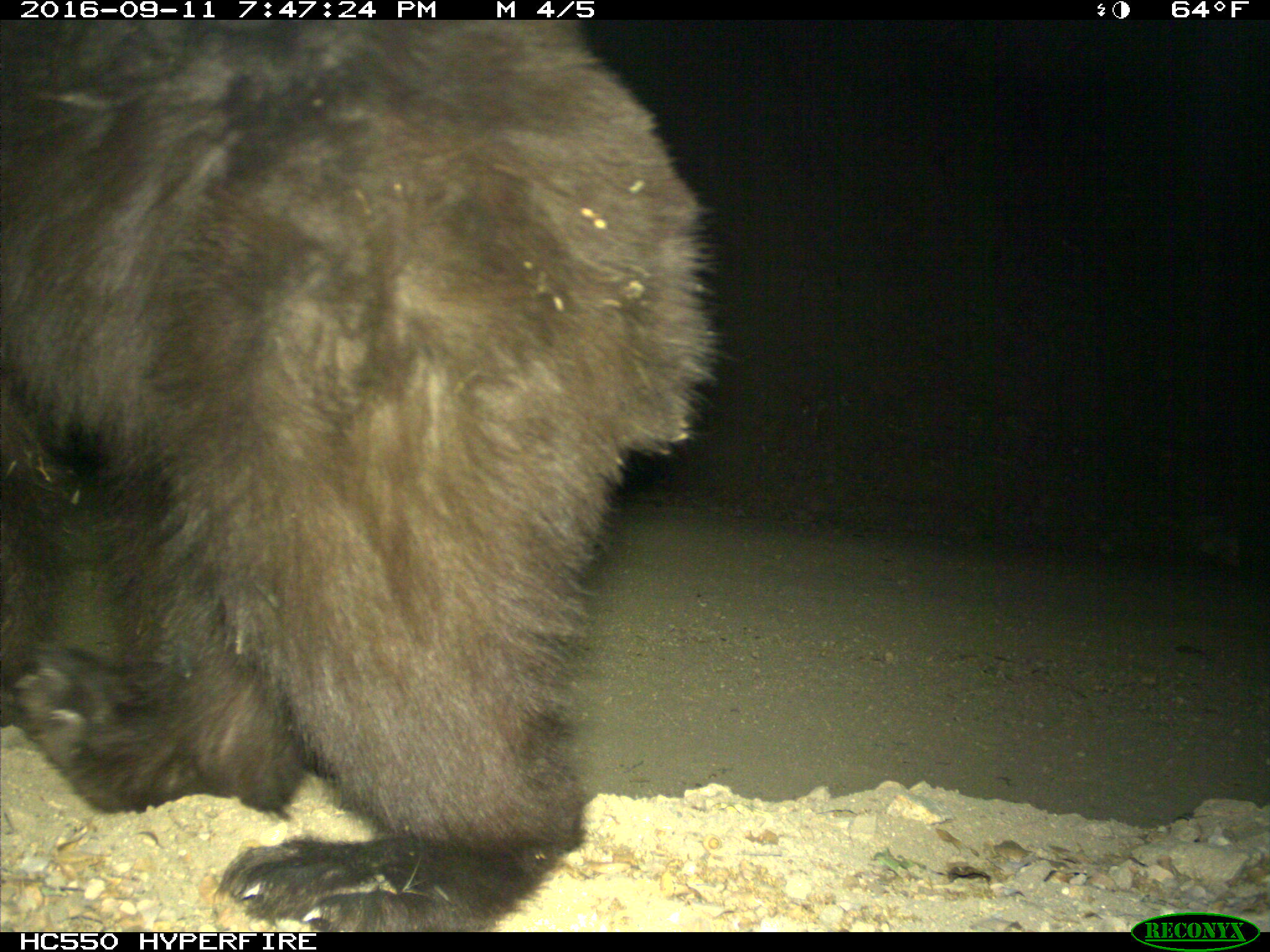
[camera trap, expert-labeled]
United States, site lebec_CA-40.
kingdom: Animalia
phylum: Chordata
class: Mammalia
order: Carnivora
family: Ursidae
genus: Ursus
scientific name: Ursus americanus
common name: american black bear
Ursus americanus (american black bear).